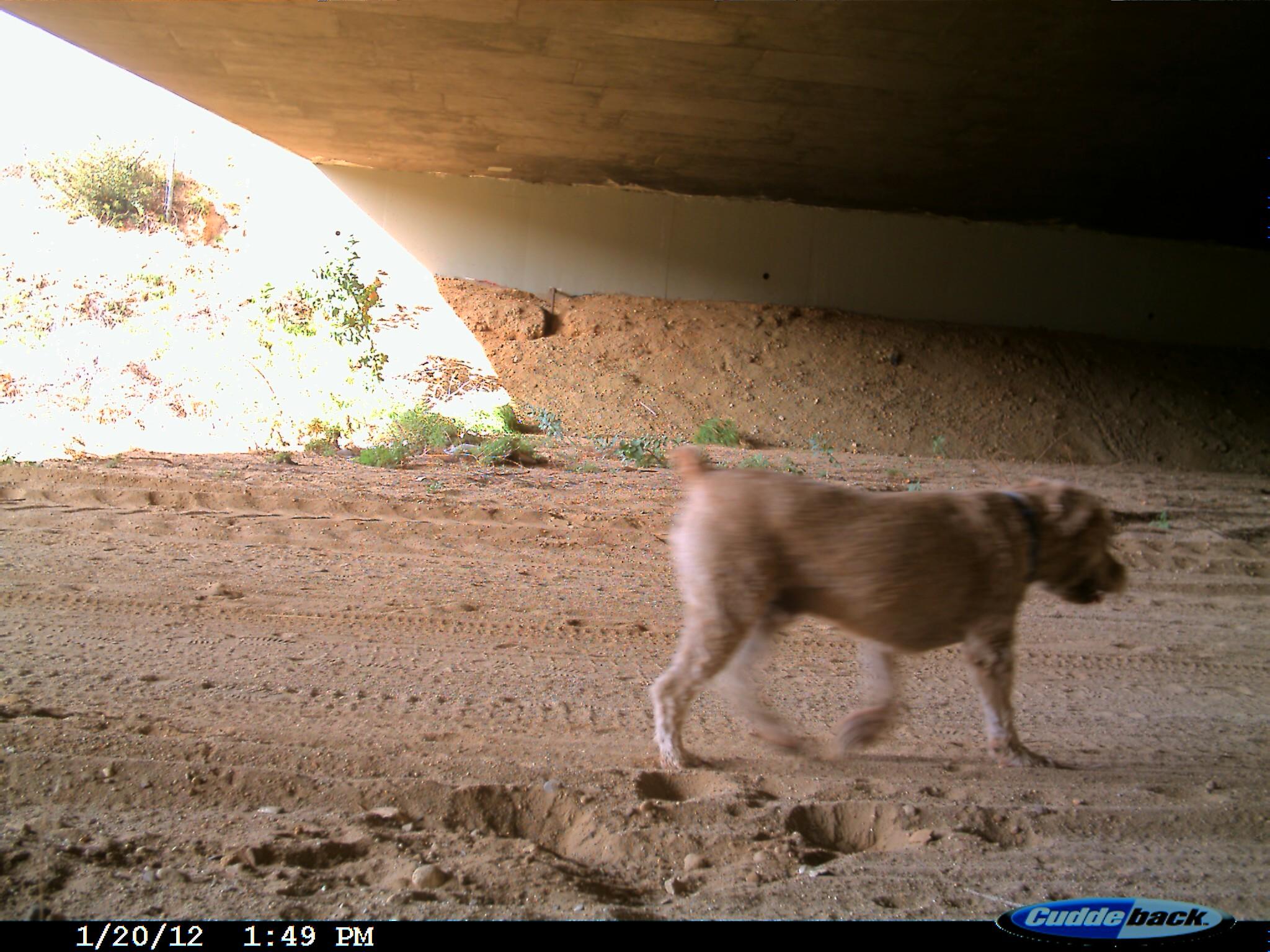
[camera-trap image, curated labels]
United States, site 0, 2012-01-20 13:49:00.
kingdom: Animalia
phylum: Chordata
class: Mammalia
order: Carnivora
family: Canidae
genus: Canis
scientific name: Canis familiaris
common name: domestic dog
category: dog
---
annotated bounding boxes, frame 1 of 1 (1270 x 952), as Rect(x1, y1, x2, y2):
dog: Rect(613, 424, 1148, 789)